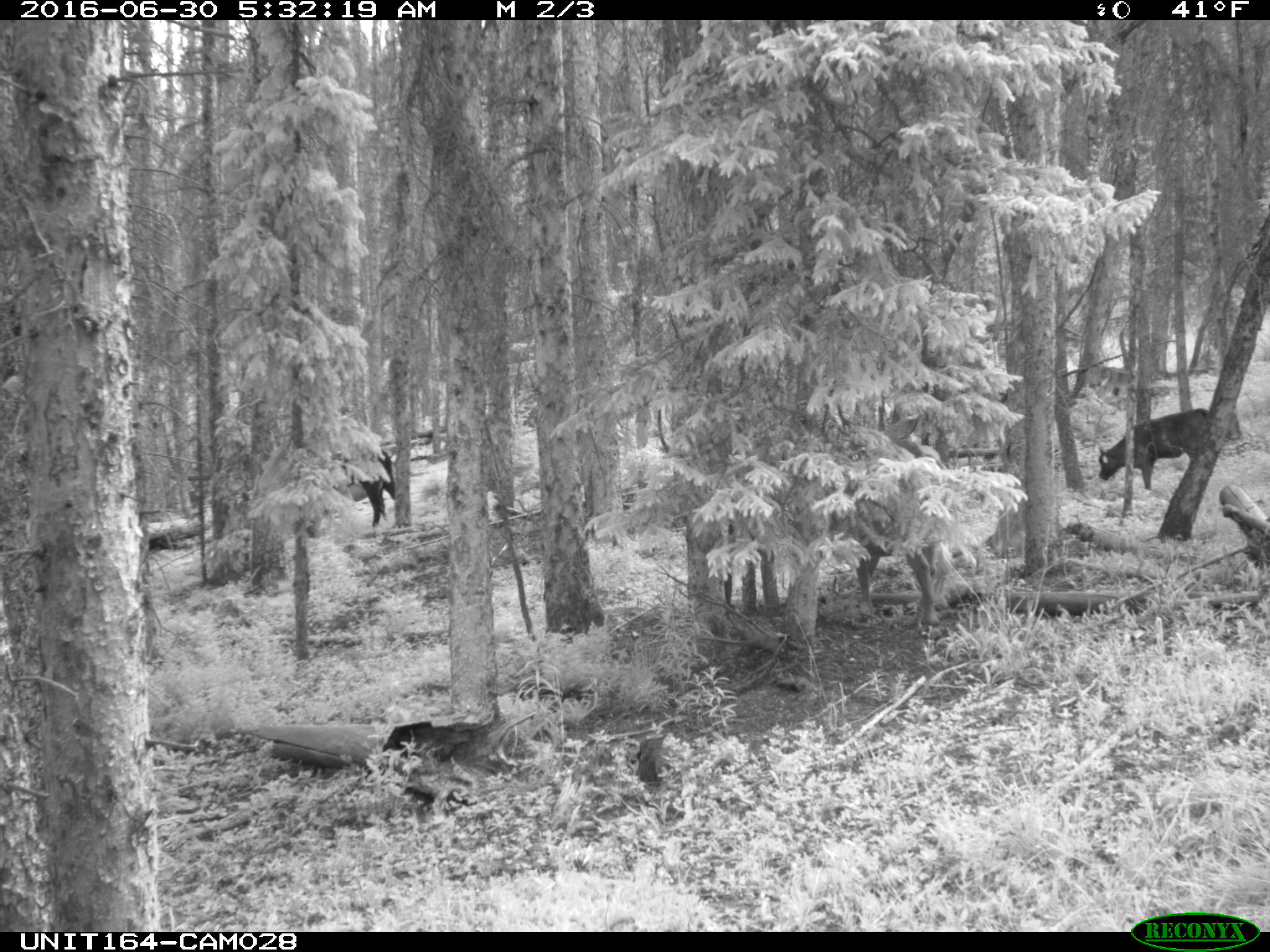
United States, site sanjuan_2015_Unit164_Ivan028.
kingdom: Animalia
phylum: Chordata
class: Mammalia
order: Artiodactyla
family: Bovidae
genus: Bos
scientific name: Bos taurus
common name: domestic cow